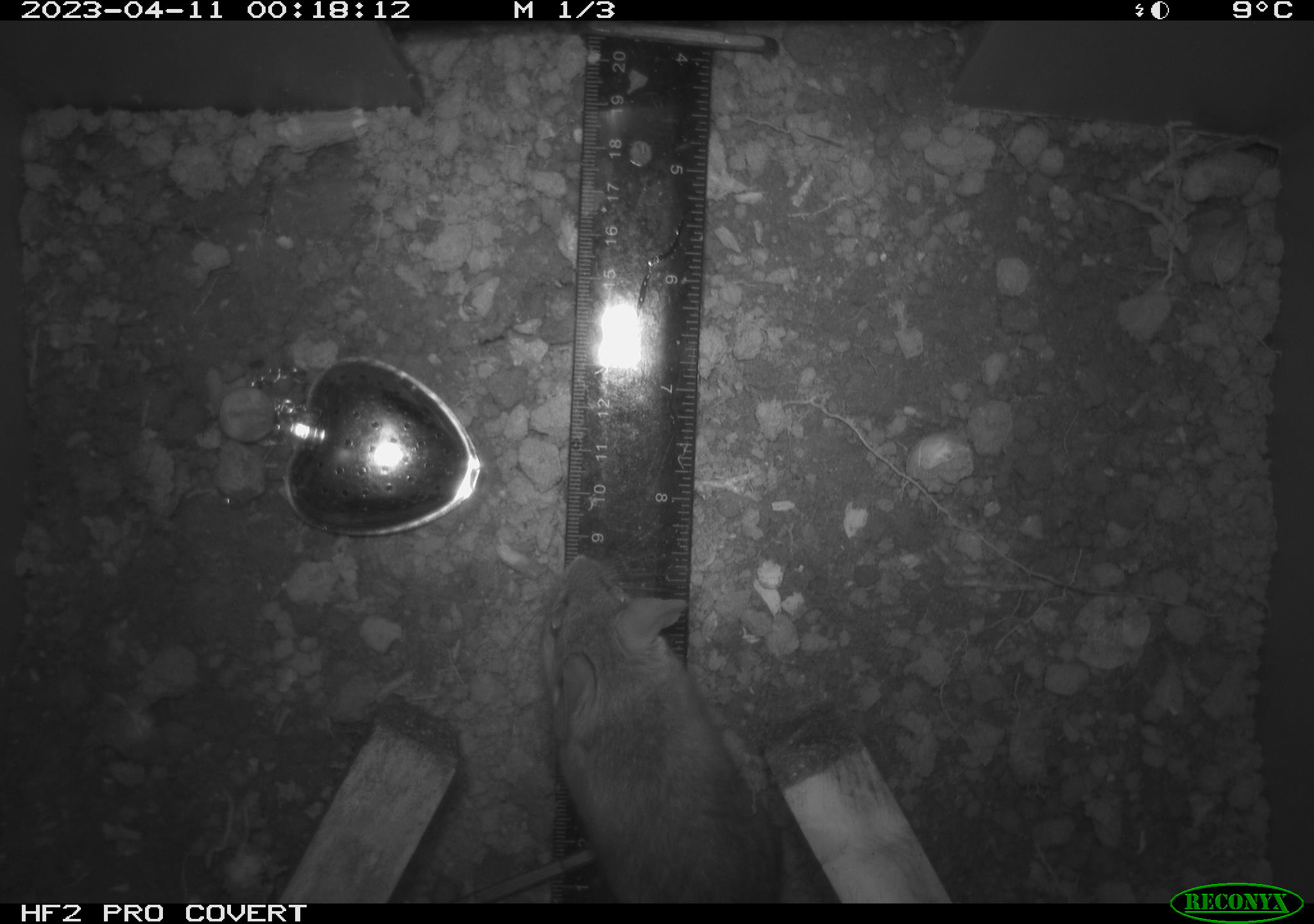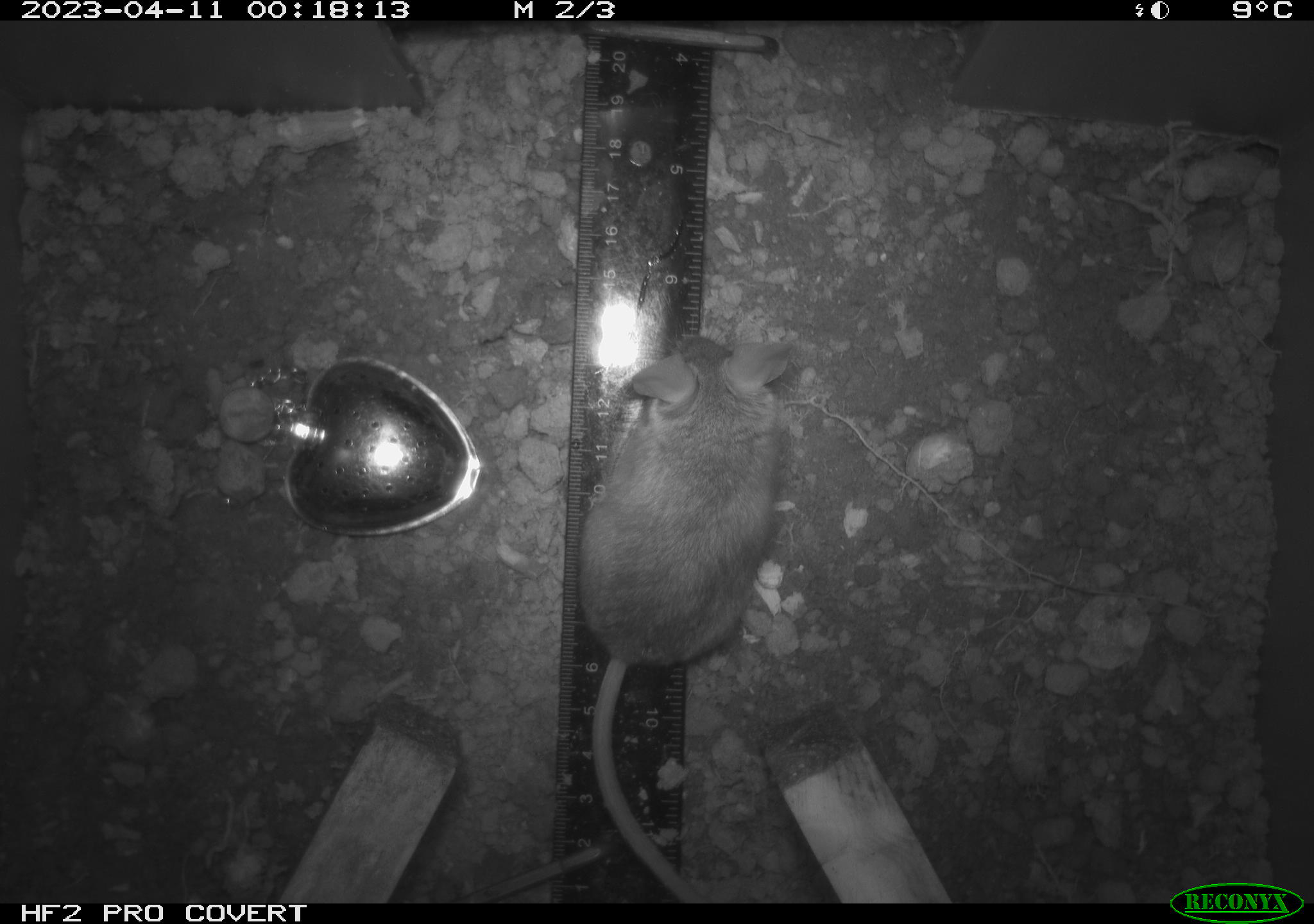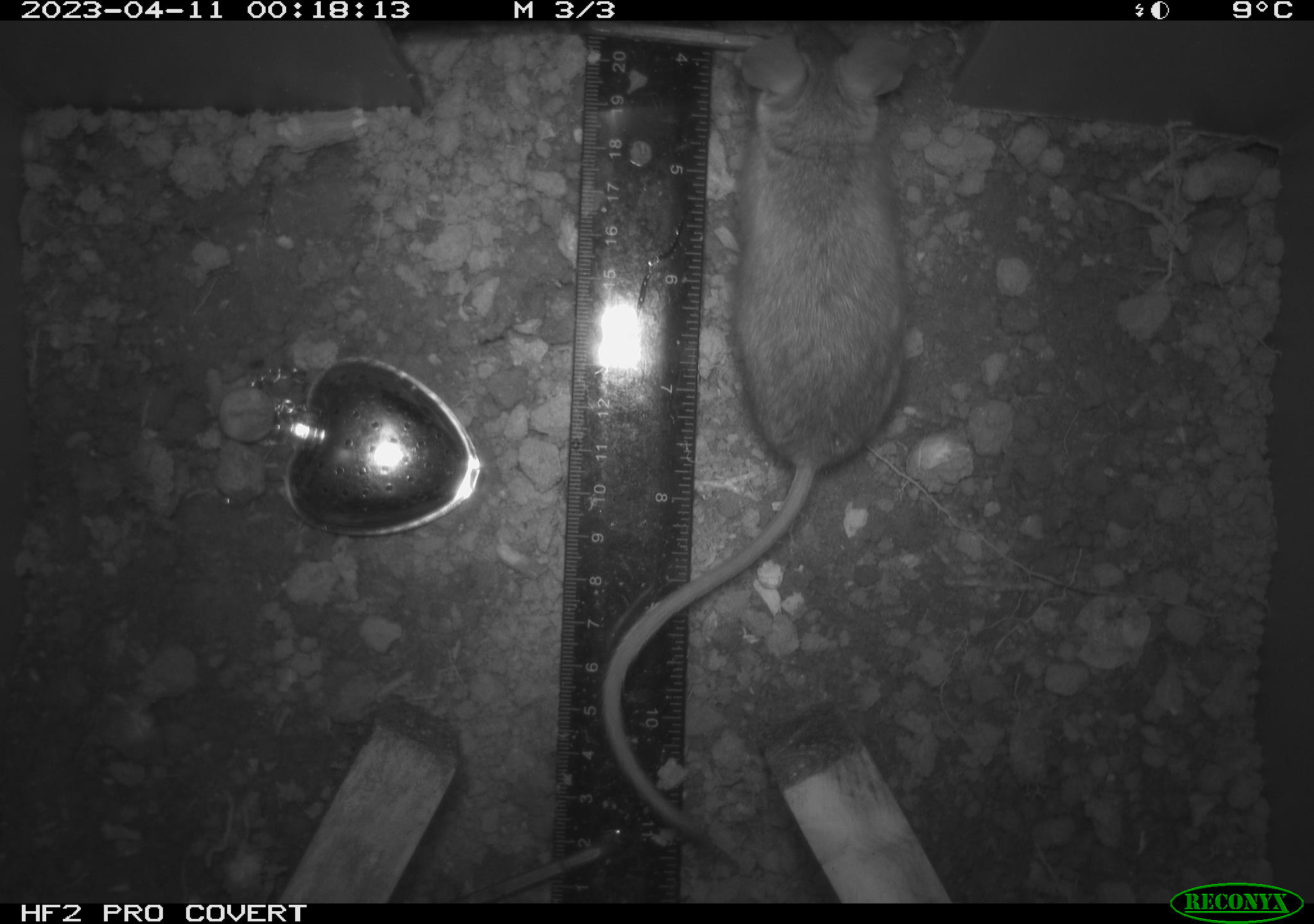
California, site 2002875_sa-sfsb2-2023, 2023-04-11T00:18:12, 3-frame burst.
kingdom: Animalia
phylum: Chordata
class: Mammalia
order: Rodentia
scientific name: Rodentia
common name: mouse species